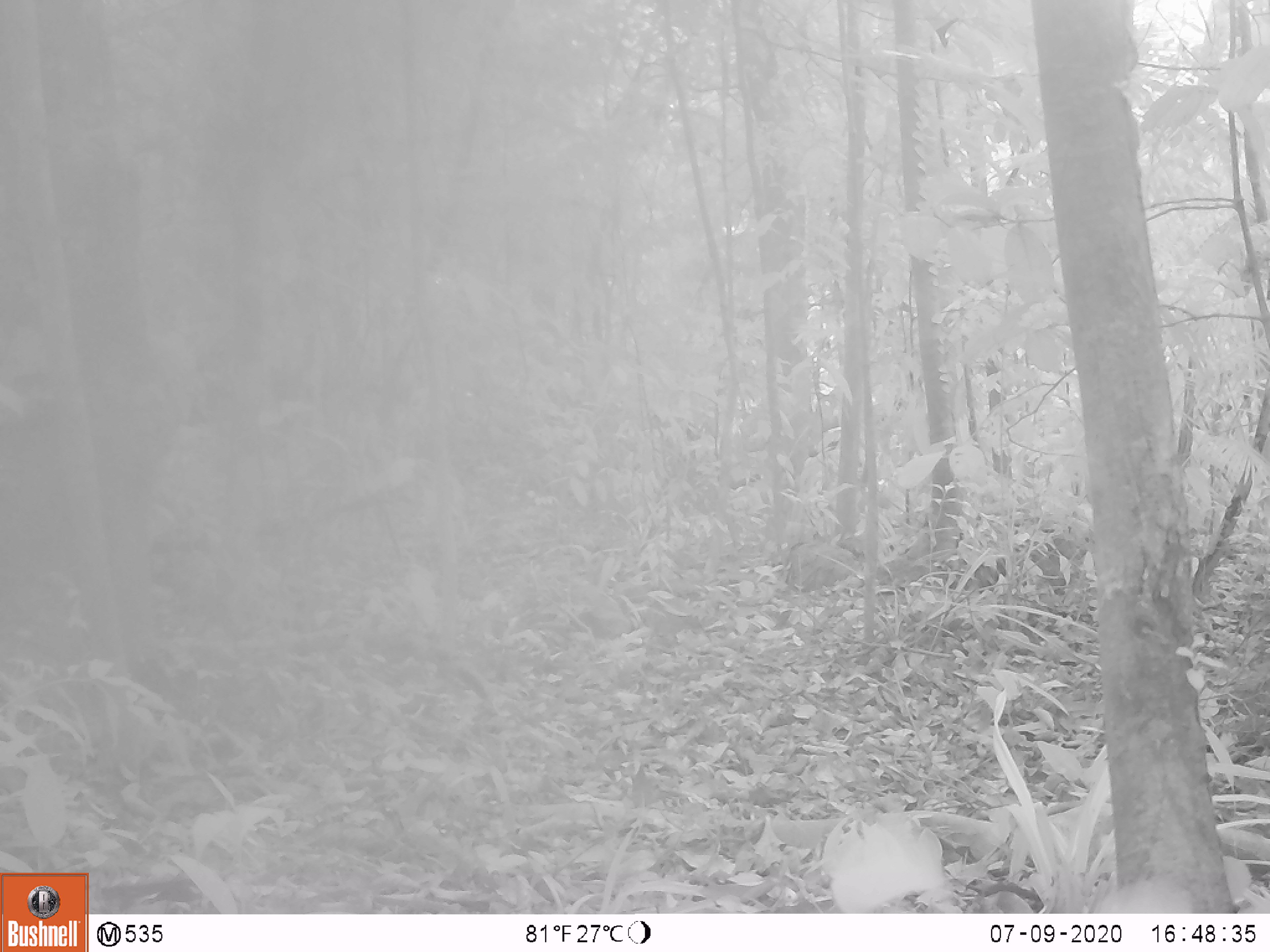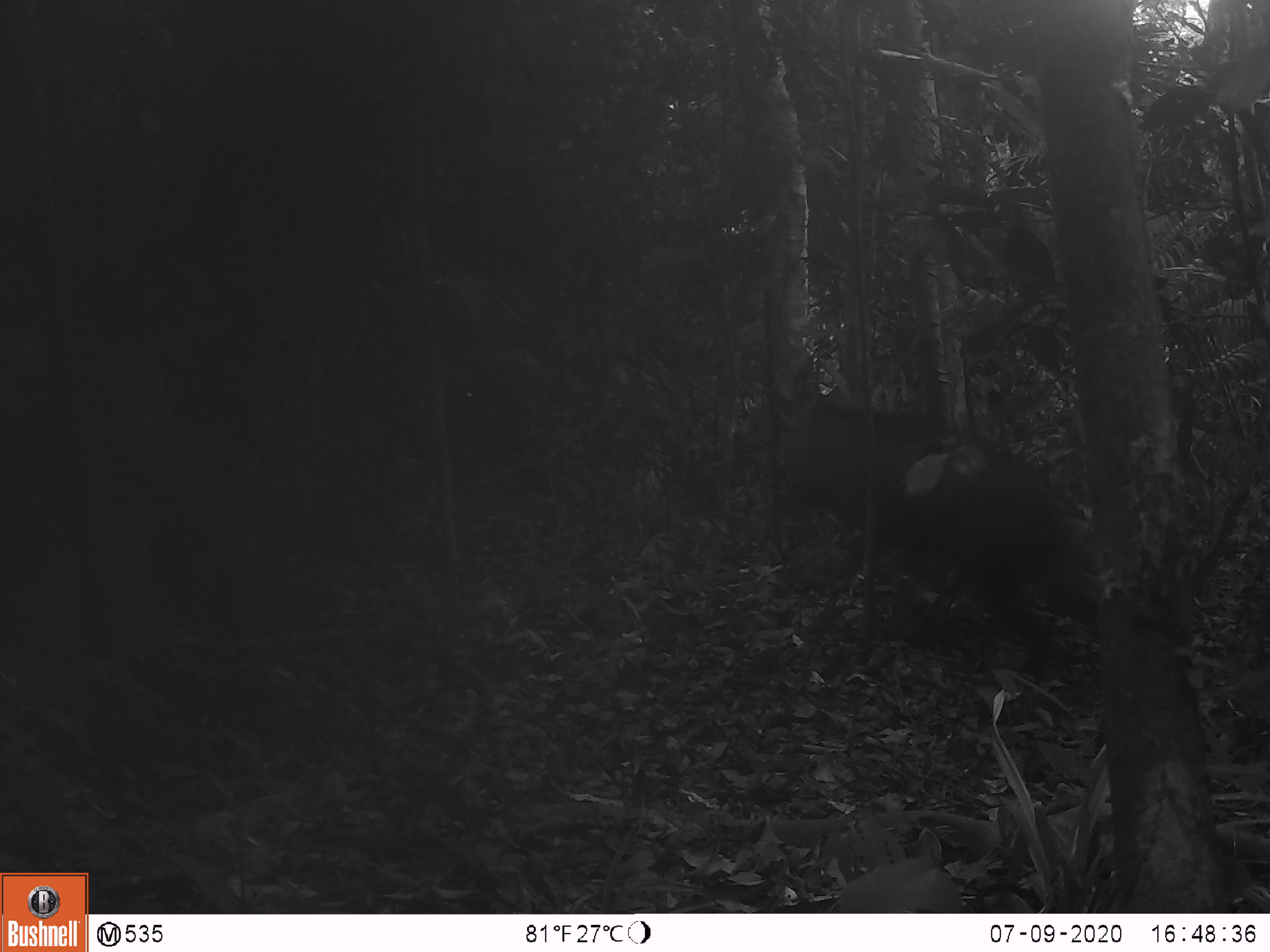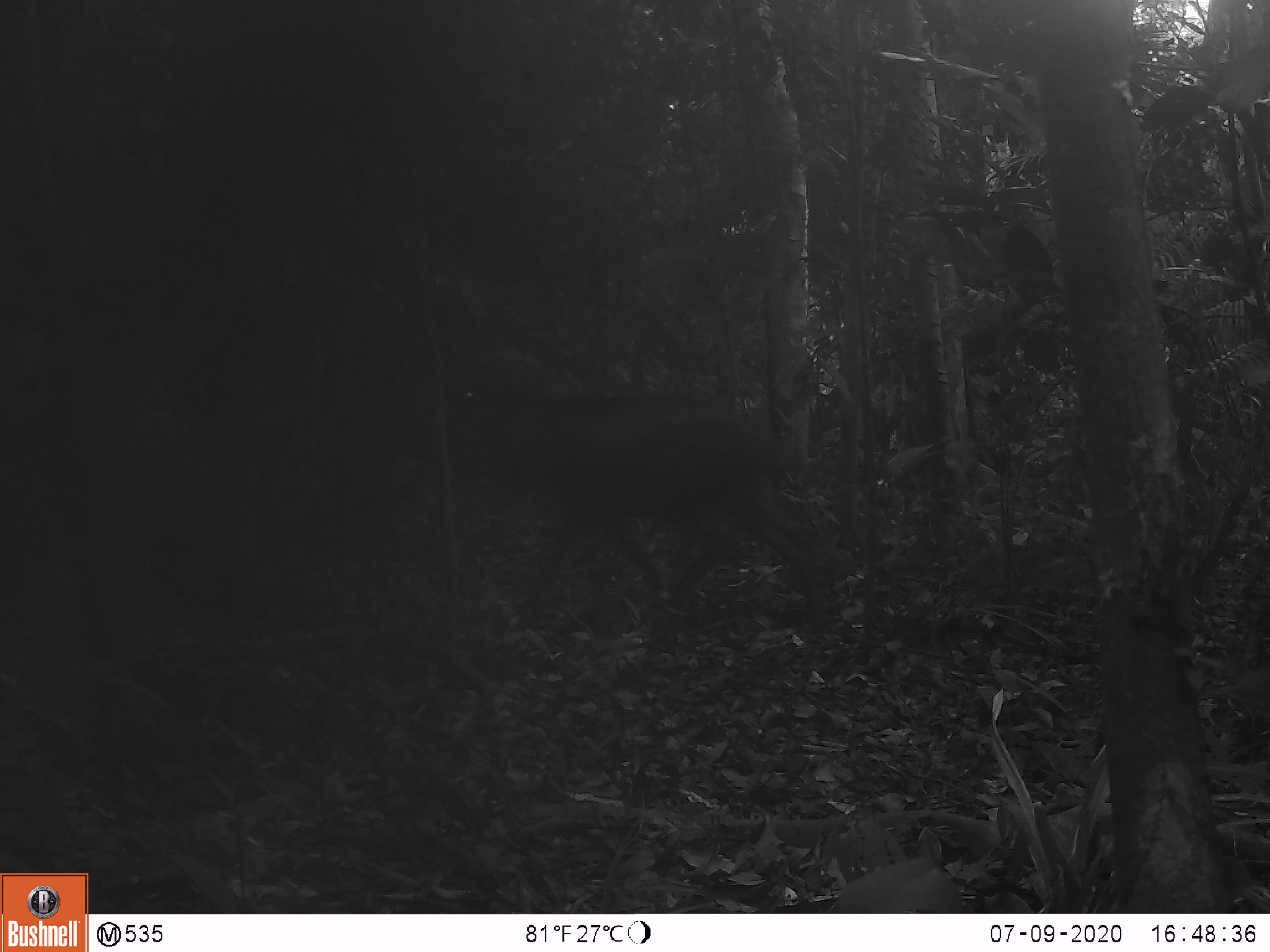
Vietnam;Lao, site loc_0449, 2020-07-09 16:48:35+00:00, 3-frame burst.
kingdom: Animalia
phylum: Chordata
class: Mammalia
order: Artiodactyla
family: Suidae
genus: Sus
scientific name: Sus scrofa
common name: eurasian wild pig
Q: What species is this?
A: Eurasian wild pig (Sus scrofa).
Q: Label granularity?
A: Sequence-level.